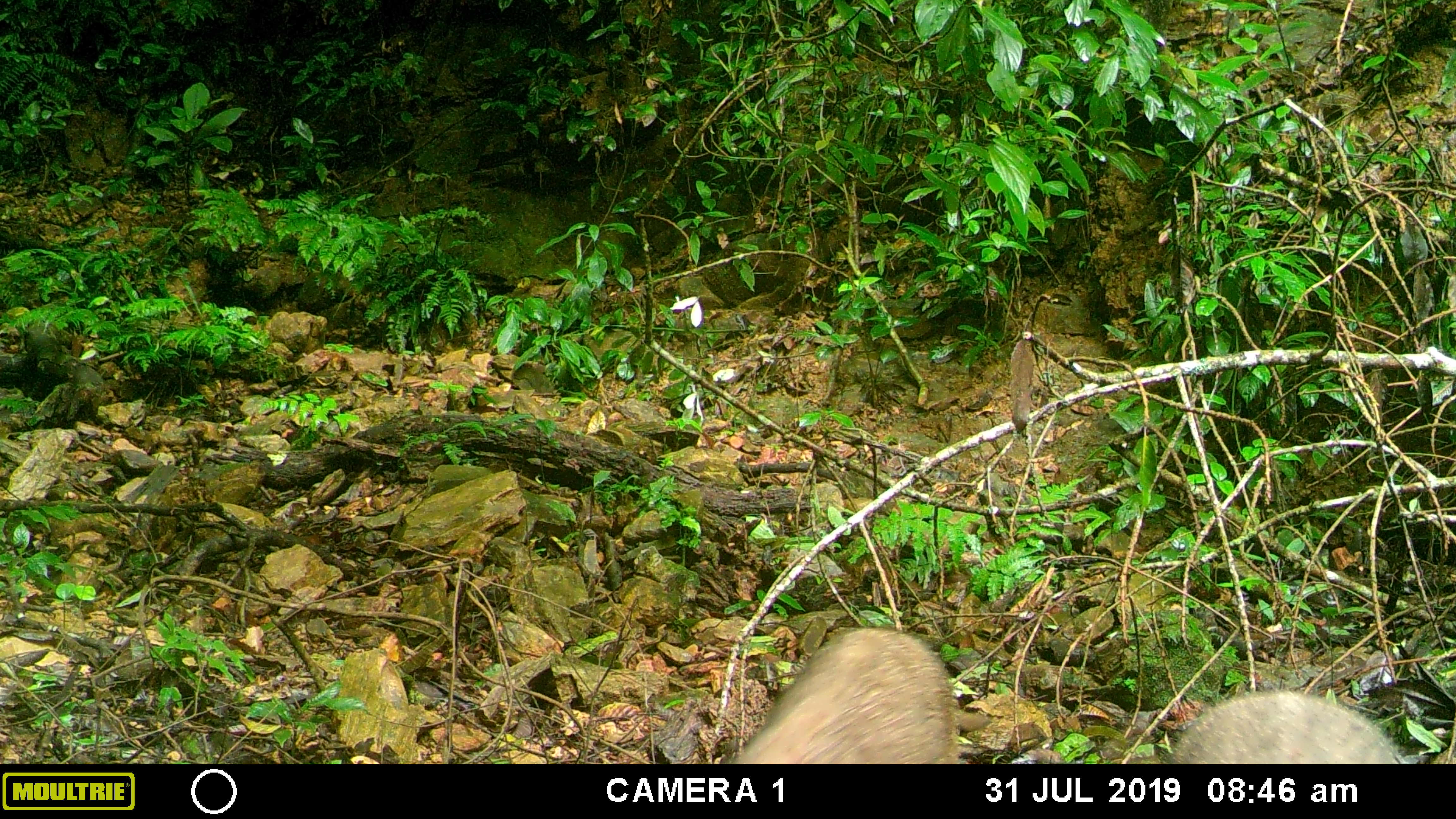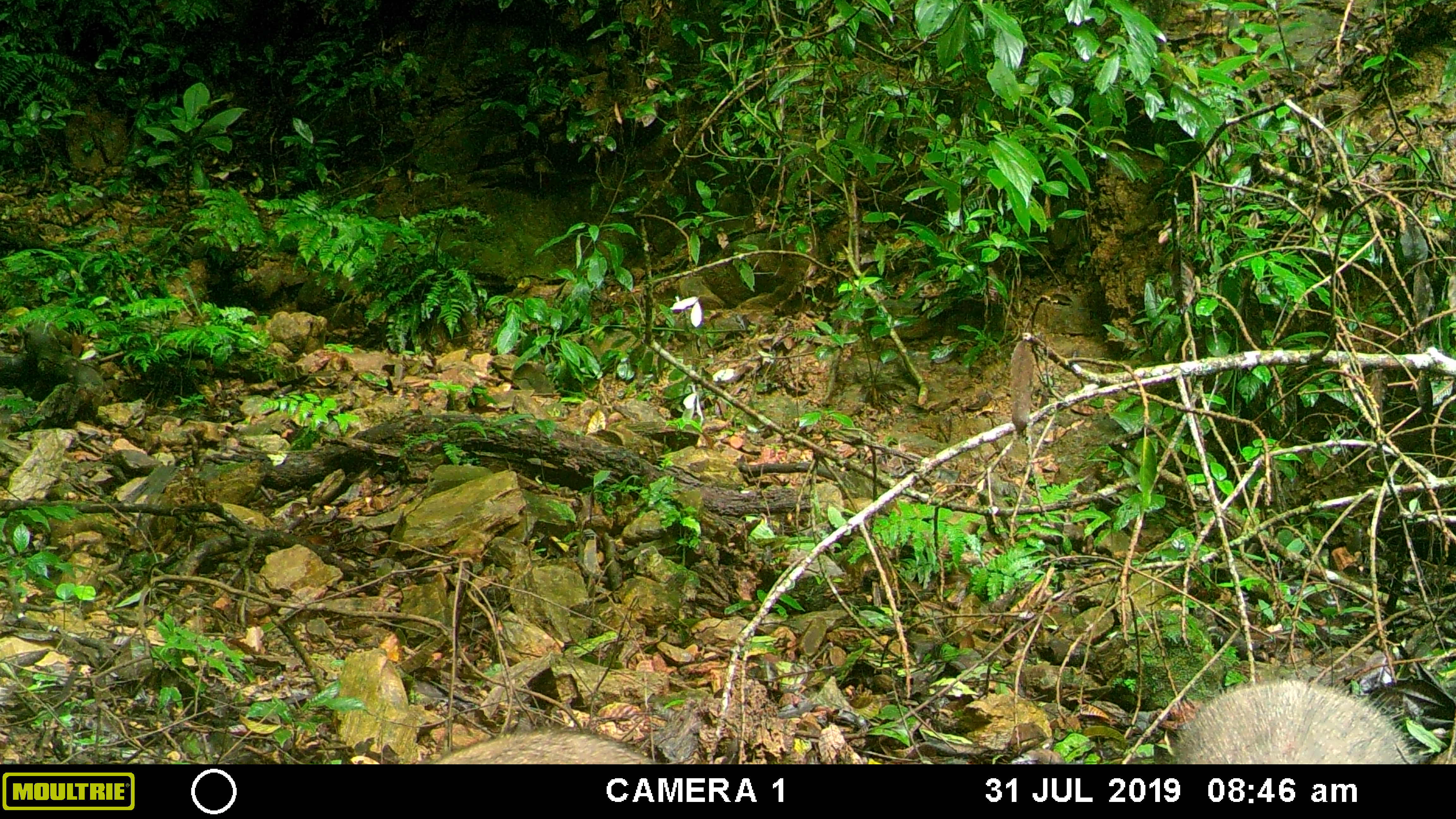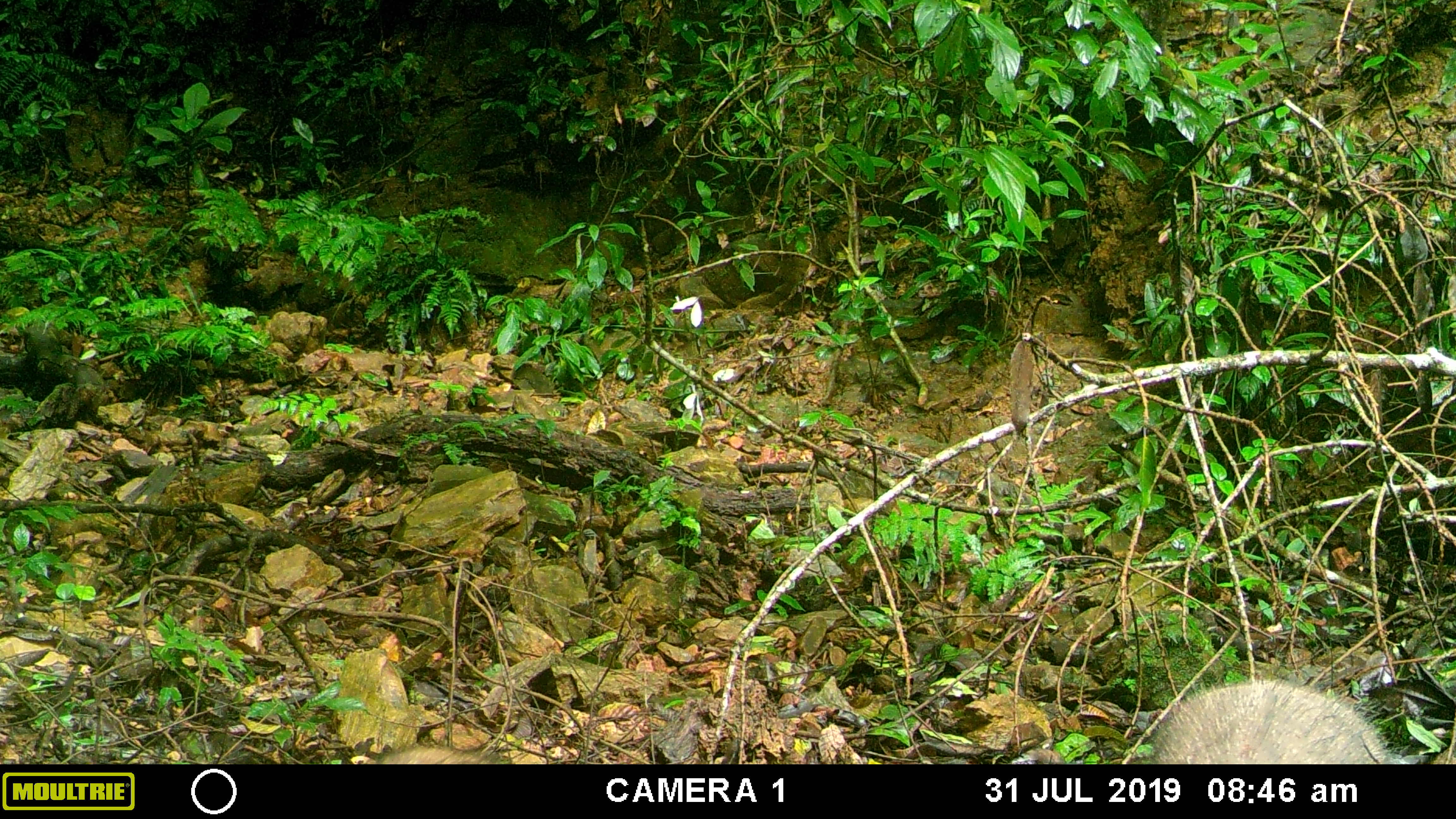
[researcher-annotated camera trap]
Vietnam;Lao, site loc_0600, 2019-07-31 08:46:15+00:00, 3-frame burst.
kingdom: Animalia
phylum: Chordata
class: Mammalia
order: Artiodactyla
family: Suidae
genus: Sus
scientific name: Sus scrofa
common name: eurasian wild pig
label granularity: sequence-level